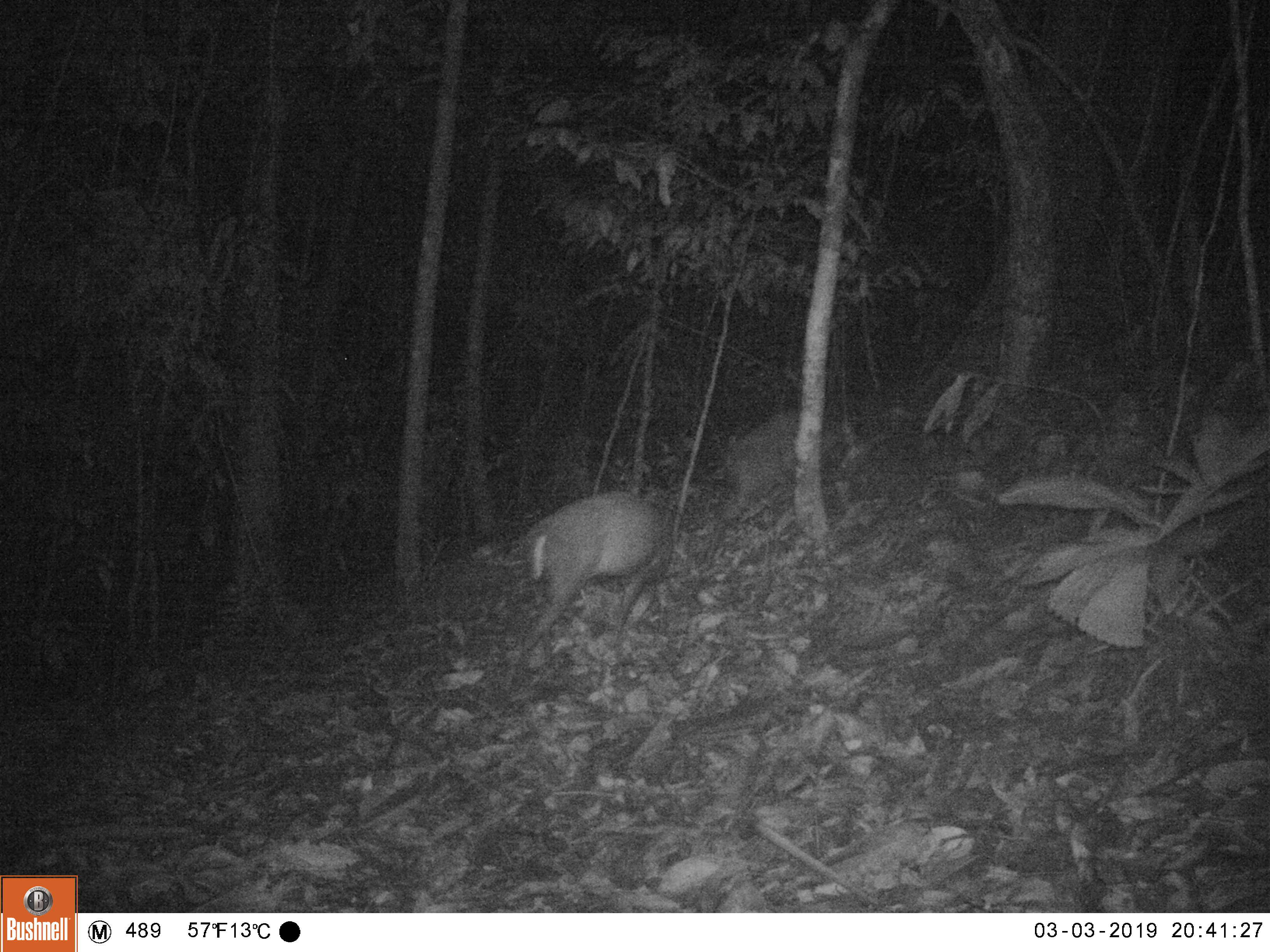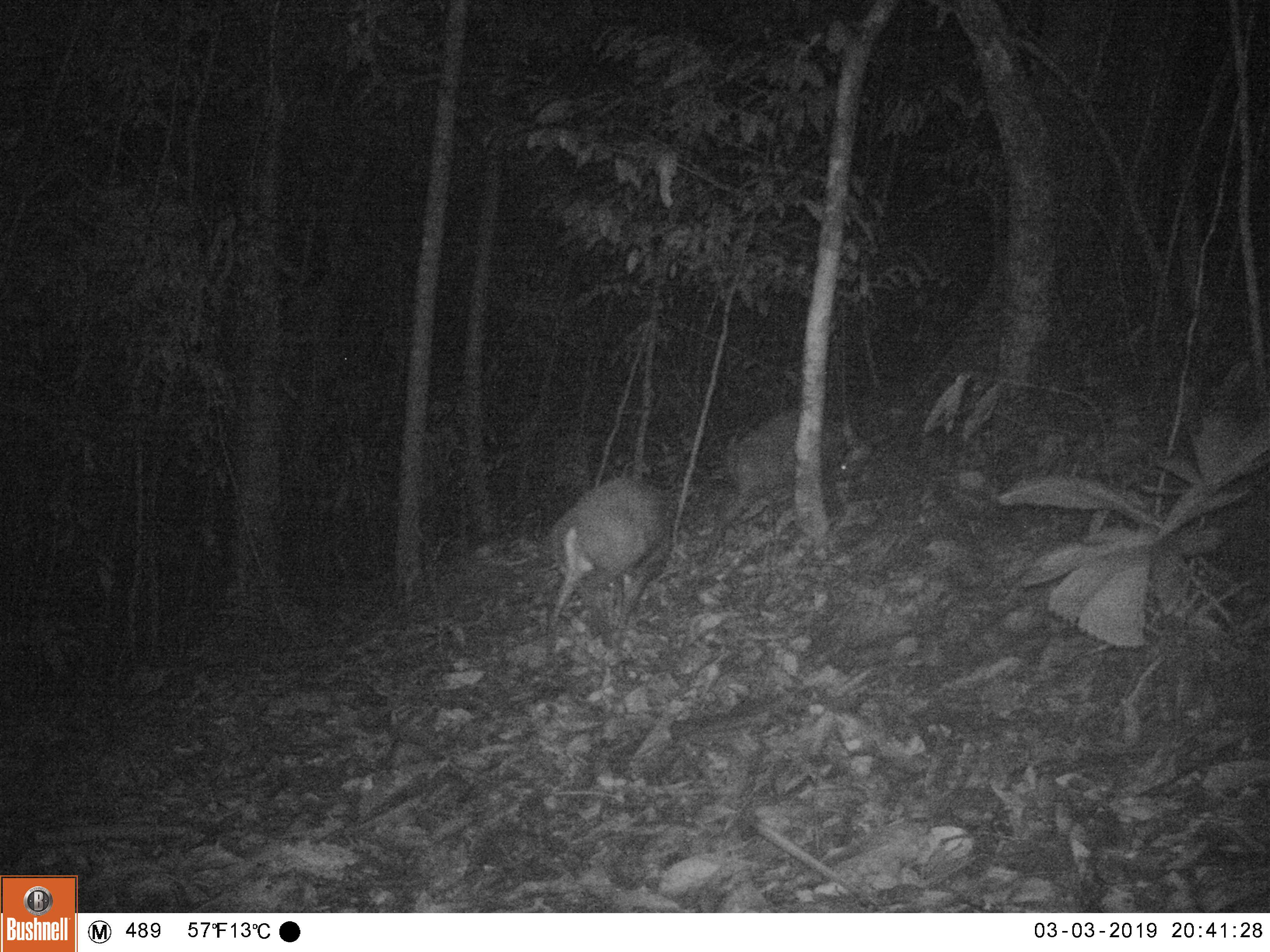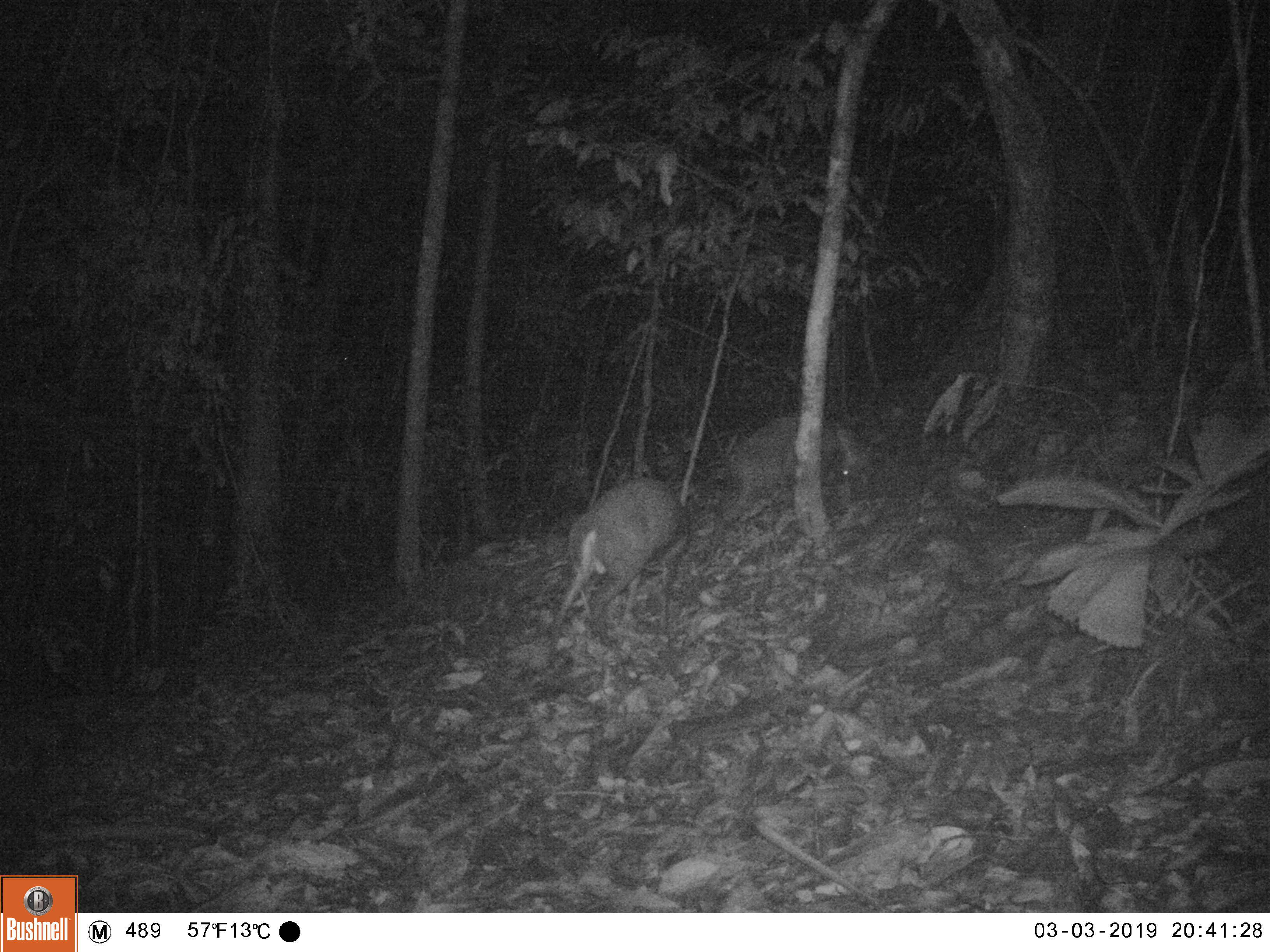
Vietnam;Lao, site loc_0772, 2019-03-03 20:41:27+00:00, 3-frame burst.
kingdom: Animalia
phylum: Chordata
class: Mammalia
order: Artiodactyla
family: Cervidae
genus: Muntiacus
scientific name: Muntiacus rooseveltorum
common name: roosevelt's muntjac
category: roosevelts muntjac group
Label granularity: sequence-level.